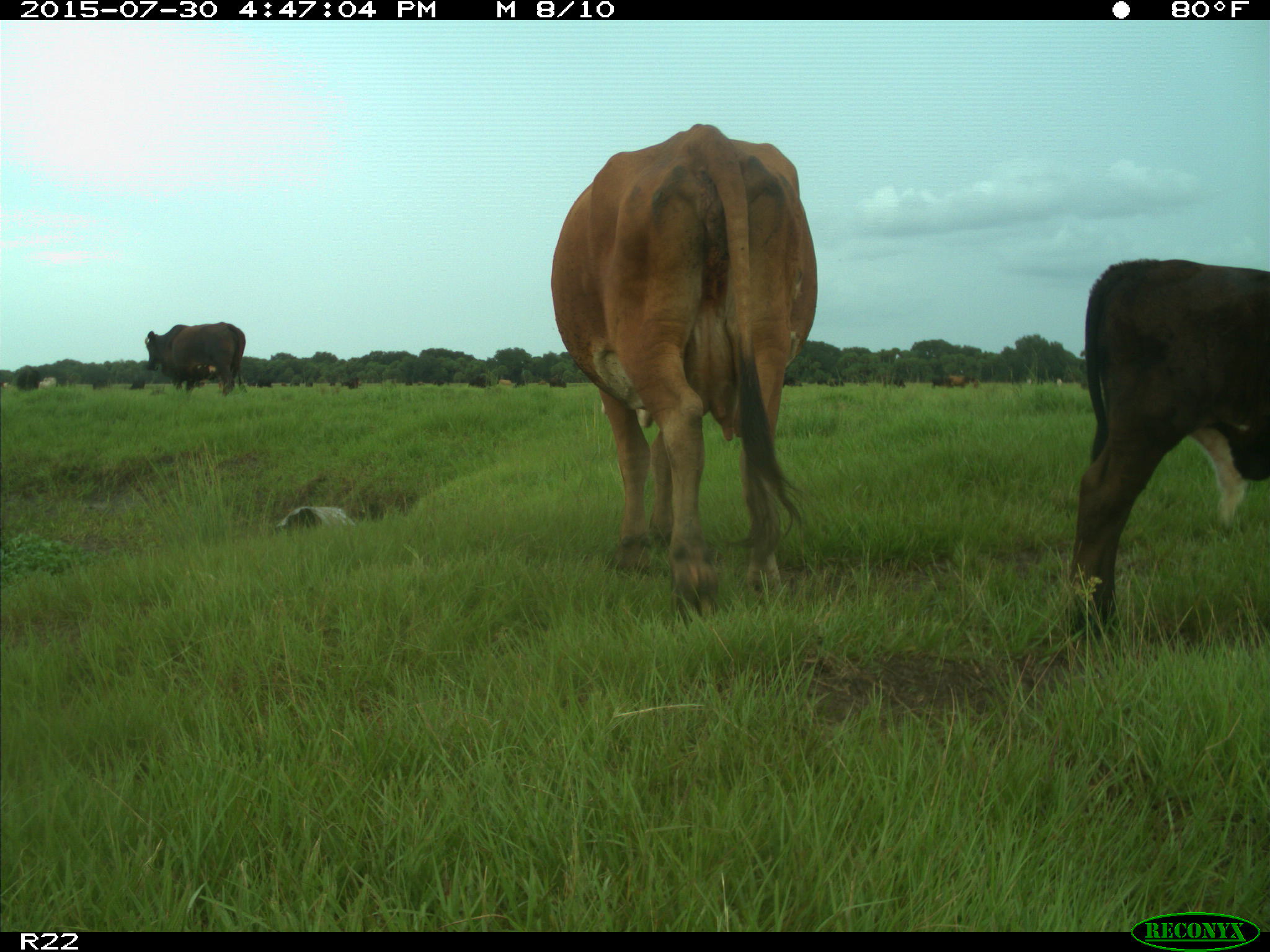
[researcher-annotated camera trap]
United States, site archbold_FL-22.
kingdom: Animalia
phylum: Chordata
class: Mammalia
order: Artiodactyla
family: Bovidae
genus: Bos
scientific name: Bos taurus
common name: domestic cow